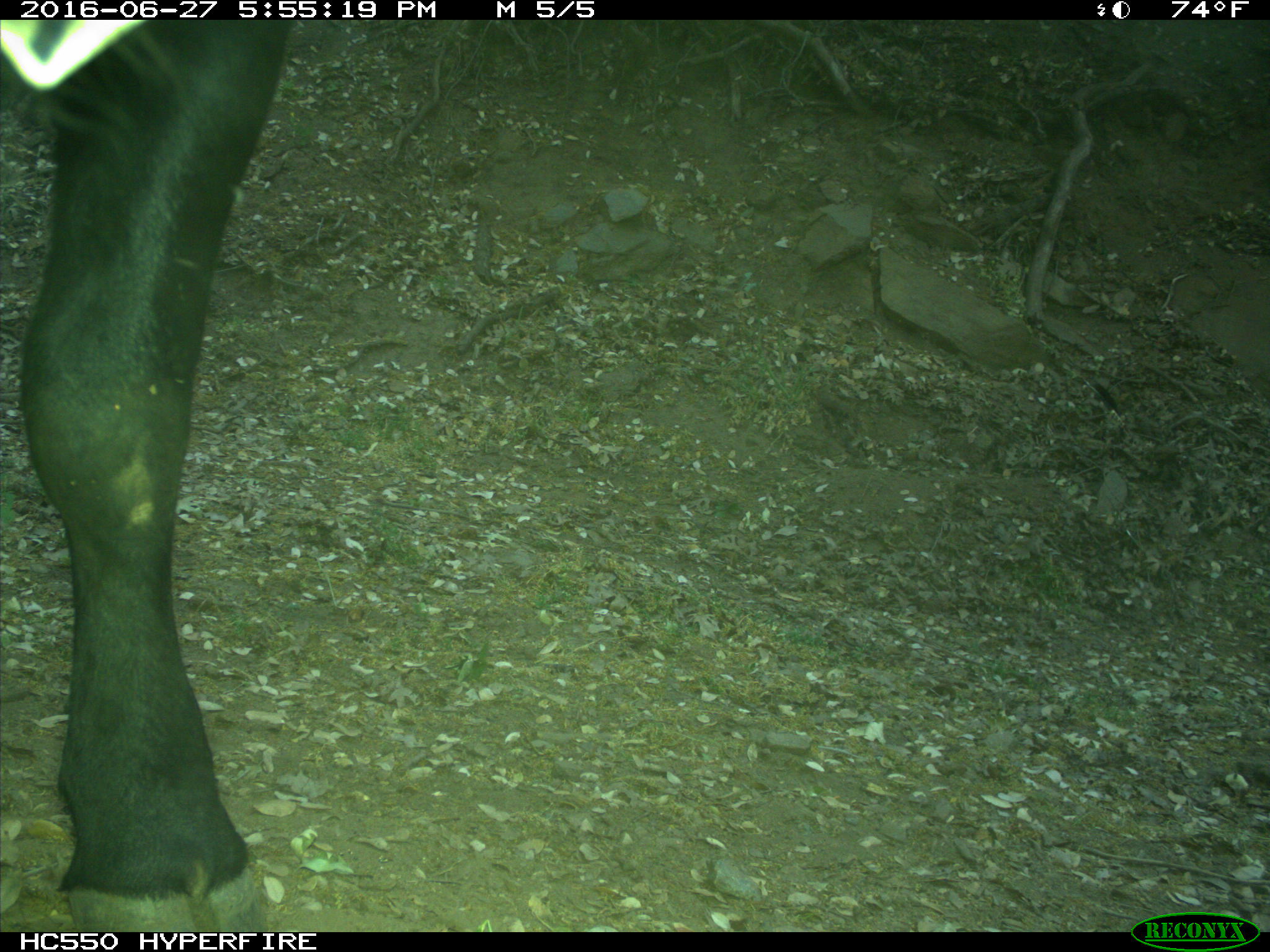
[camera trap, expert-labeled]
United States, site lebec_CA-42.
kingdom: Animalia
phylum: Chordata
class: Mammalia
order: Artiodactyla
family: Bovidae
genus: Bos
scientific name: Bos taurus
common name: domestic cow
Bos taurus (domestic cow).